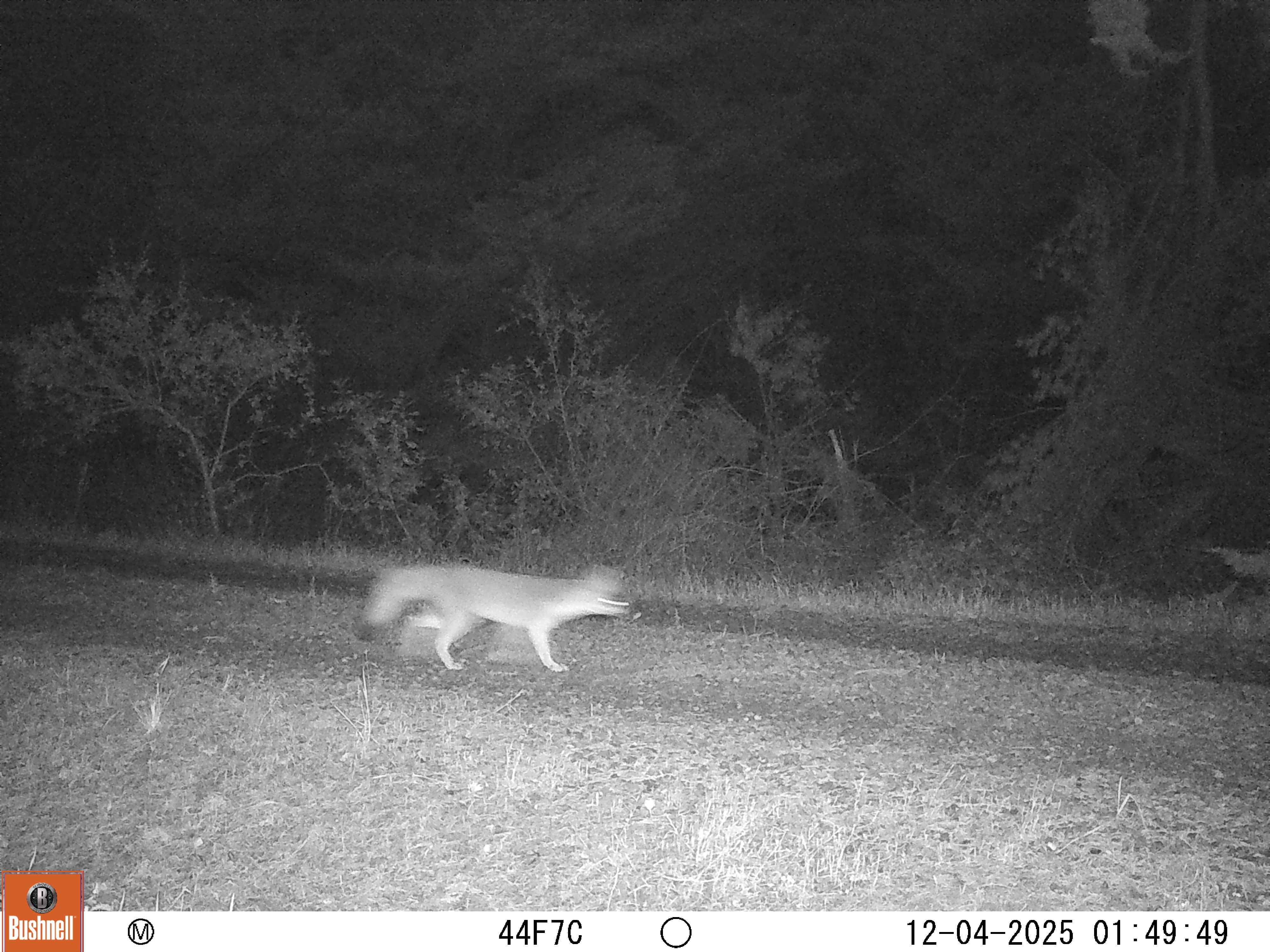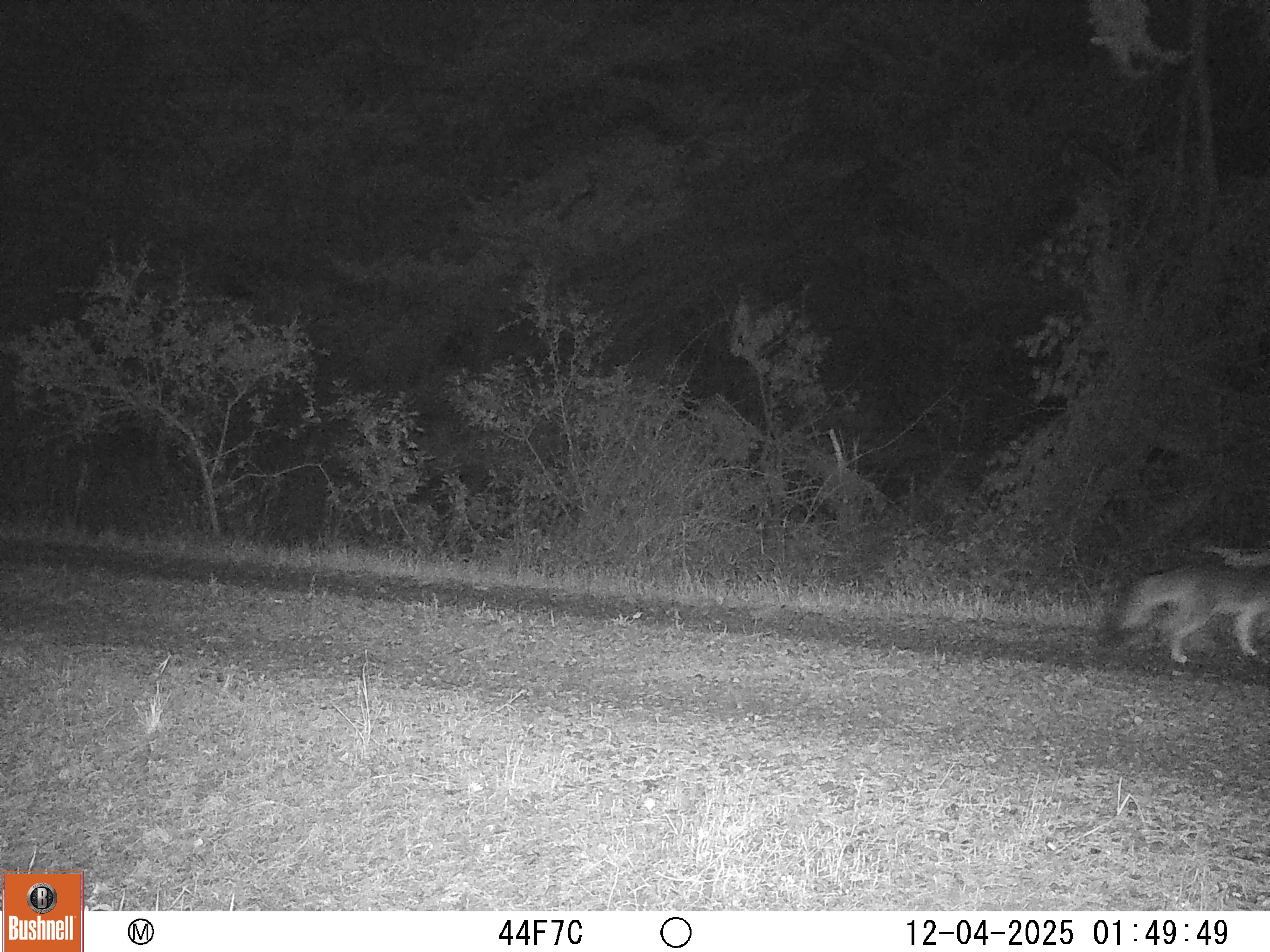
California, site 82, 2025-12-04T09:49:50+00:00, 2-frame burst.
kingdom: Animalia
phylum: Chordata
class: Mammalia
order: Carnivora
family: Canidae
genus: Urocyon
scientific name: Urocyon cinereoargenteus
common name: gray fox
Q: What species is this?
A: Gray fox (Urocyon cinereoargenteus).